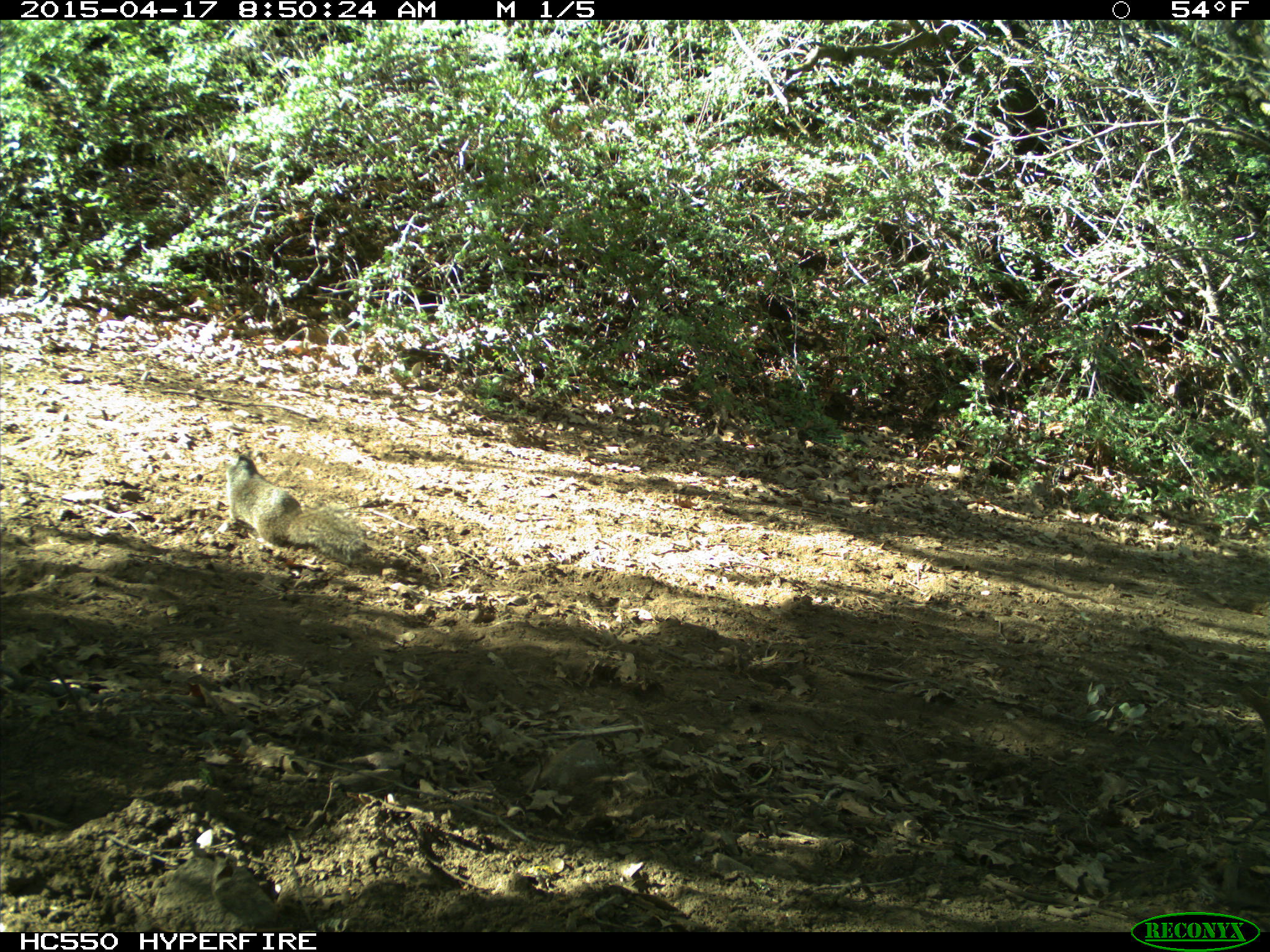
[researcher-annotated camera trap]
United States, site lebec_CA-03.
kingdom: Animalia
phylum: Chordata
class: Mammalia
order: Rodentia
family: Sciuridae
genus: Otospermophilus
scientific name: Otospermophilus beecheyi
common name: california ground squirrel